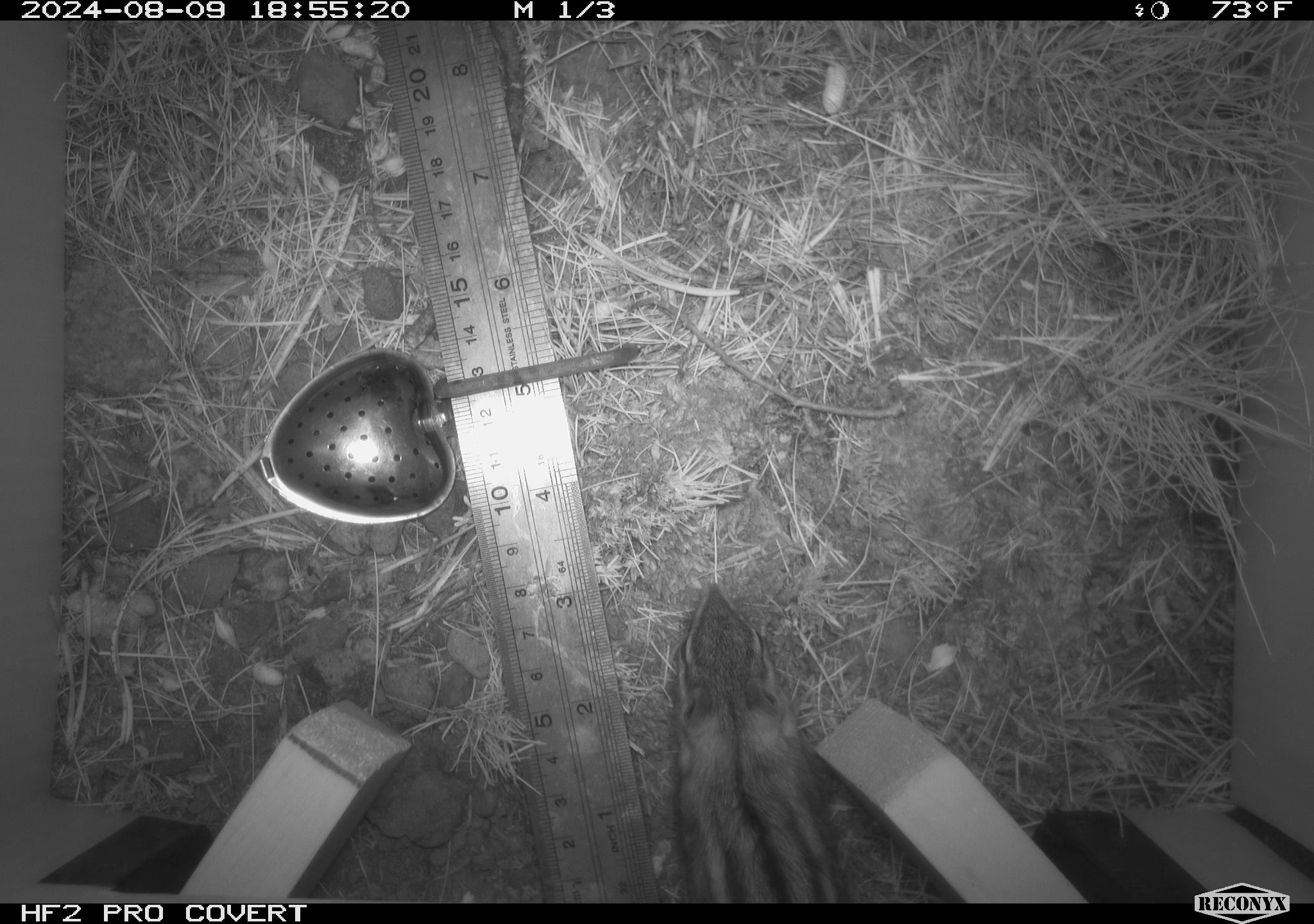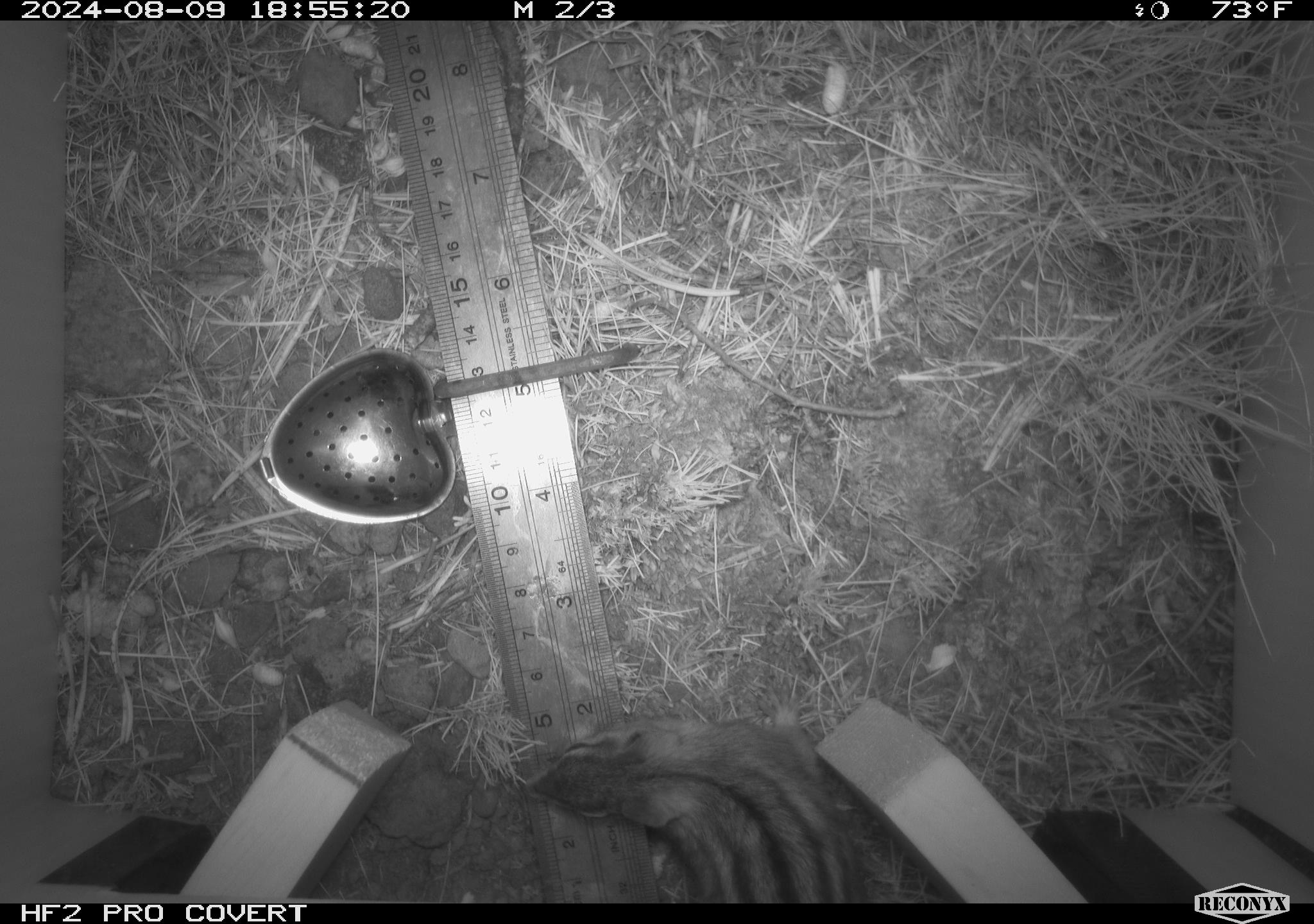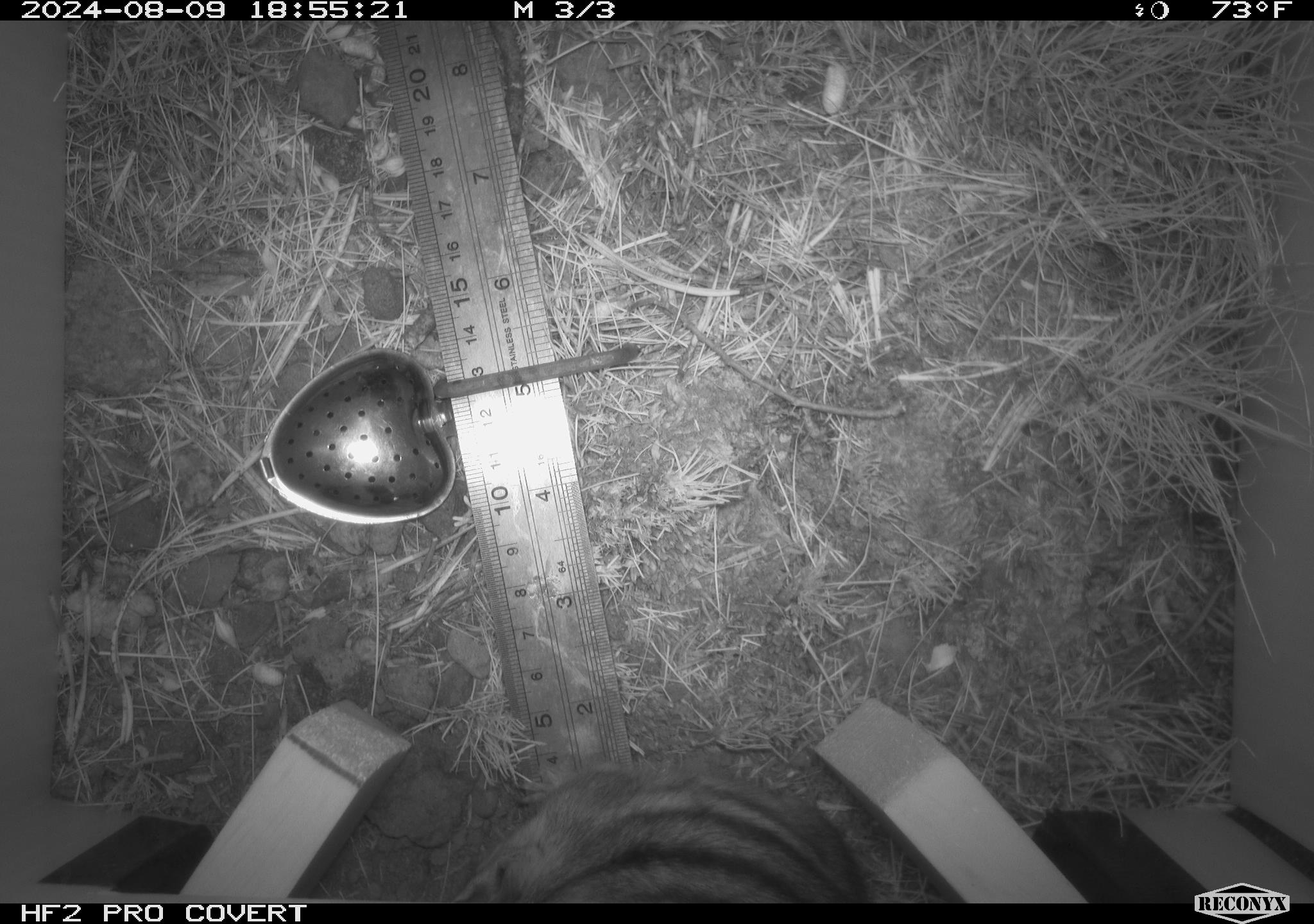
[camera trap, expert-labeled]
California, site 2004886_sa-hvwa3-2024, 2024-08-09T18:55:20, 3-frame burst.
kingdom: Animalia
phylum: Chordata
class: Mammalia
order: Rodentia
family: Sciuridae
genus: Neotamias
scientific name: Neotamias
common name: western chipmunks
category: neotamias species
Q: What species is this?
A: Neotamias species (western chipmunks) (Neotamias).